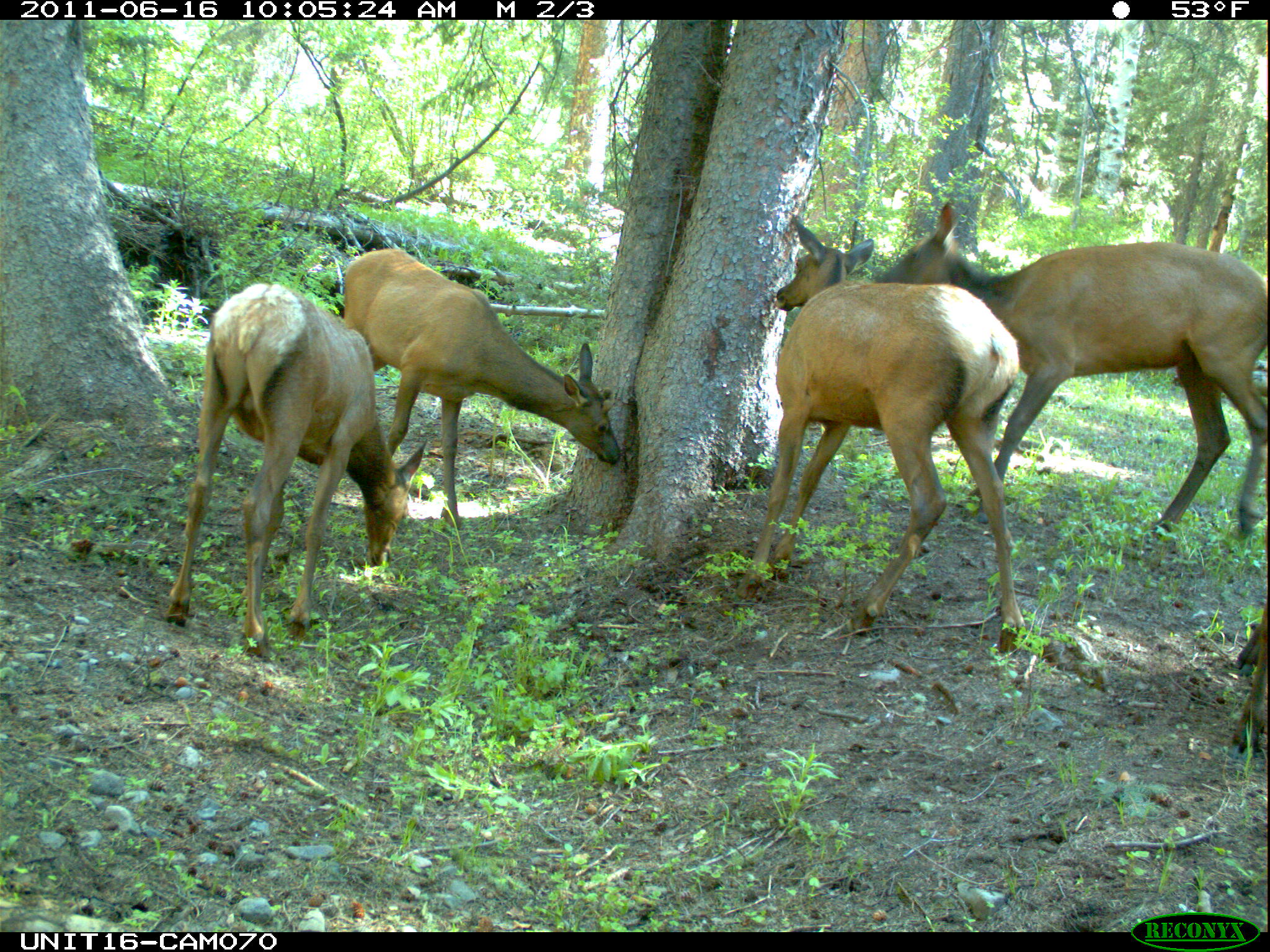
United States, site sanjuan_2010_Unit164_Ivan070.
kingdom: Animalia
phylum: Chordata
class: Mammalia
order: Artiodactyla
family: Cervidae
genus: Cervus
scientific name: Cervus elaphus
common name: red deer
Cervus elaphus (red deer).